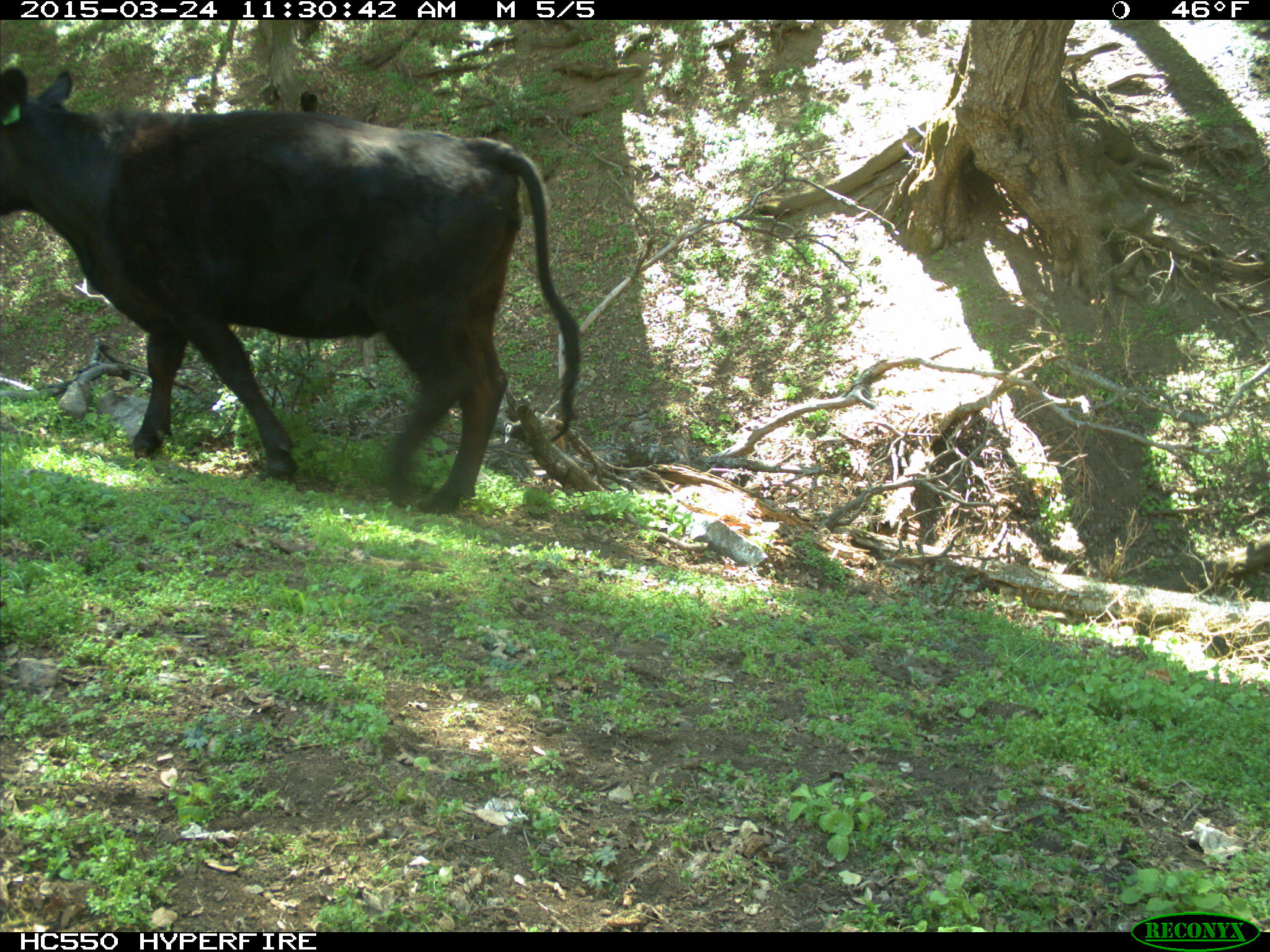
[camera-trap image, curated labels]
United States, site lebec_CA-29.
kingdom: Animalia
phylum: Chordata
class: Mammalia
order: Artiodactyla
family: Bovidae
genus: Bos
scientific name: Bos taurus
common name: domestic cow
Bos taurus (domestic cow).